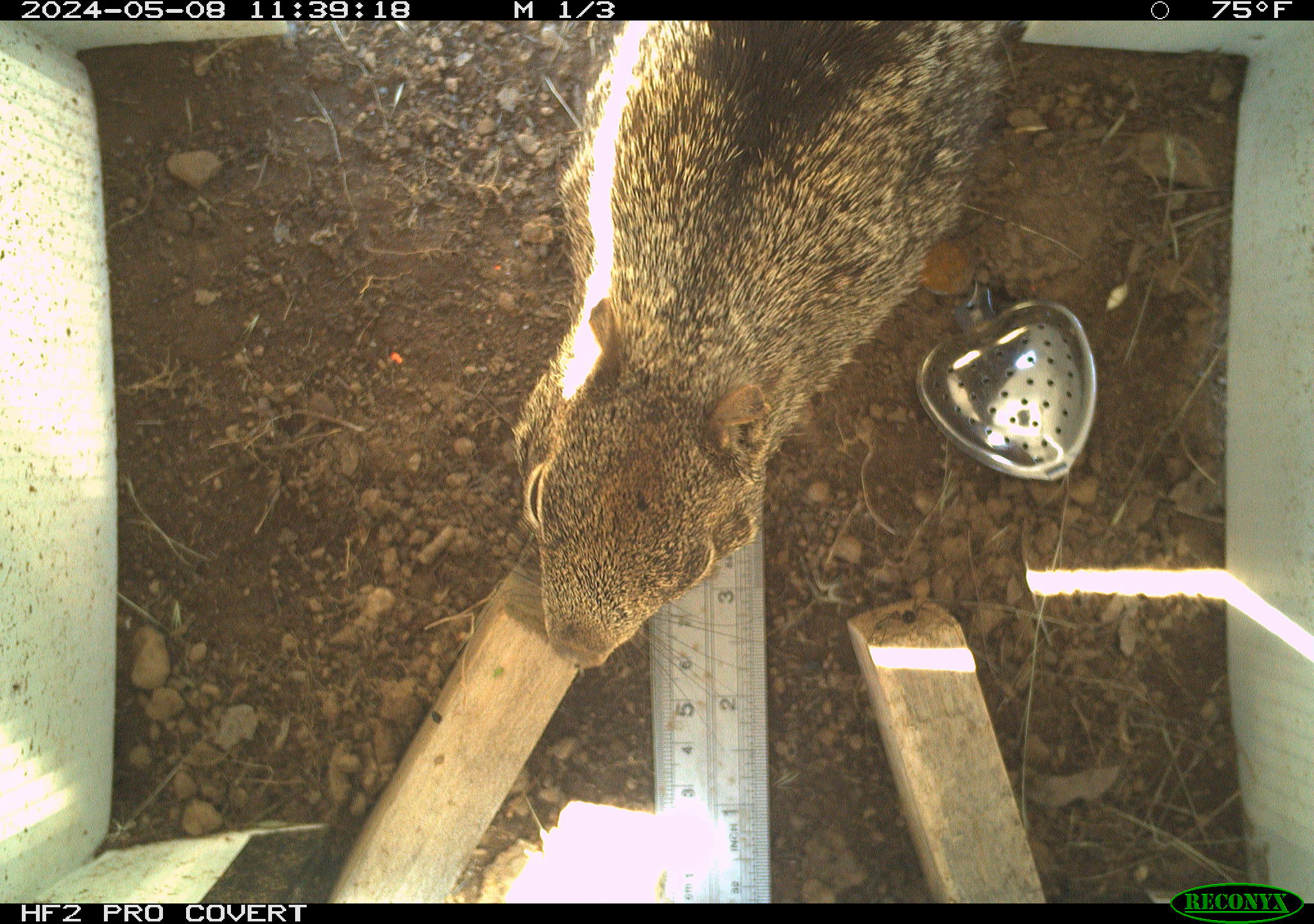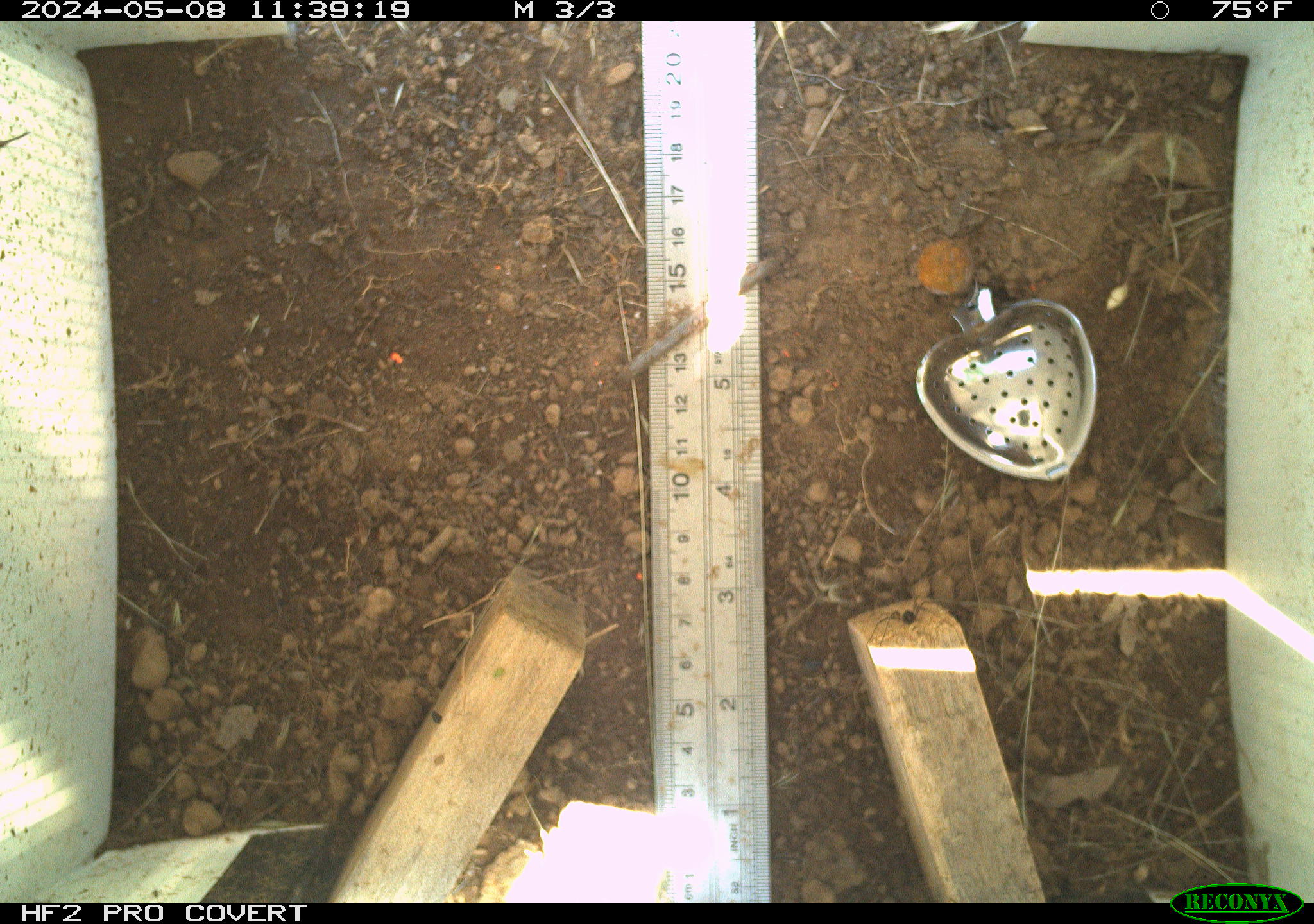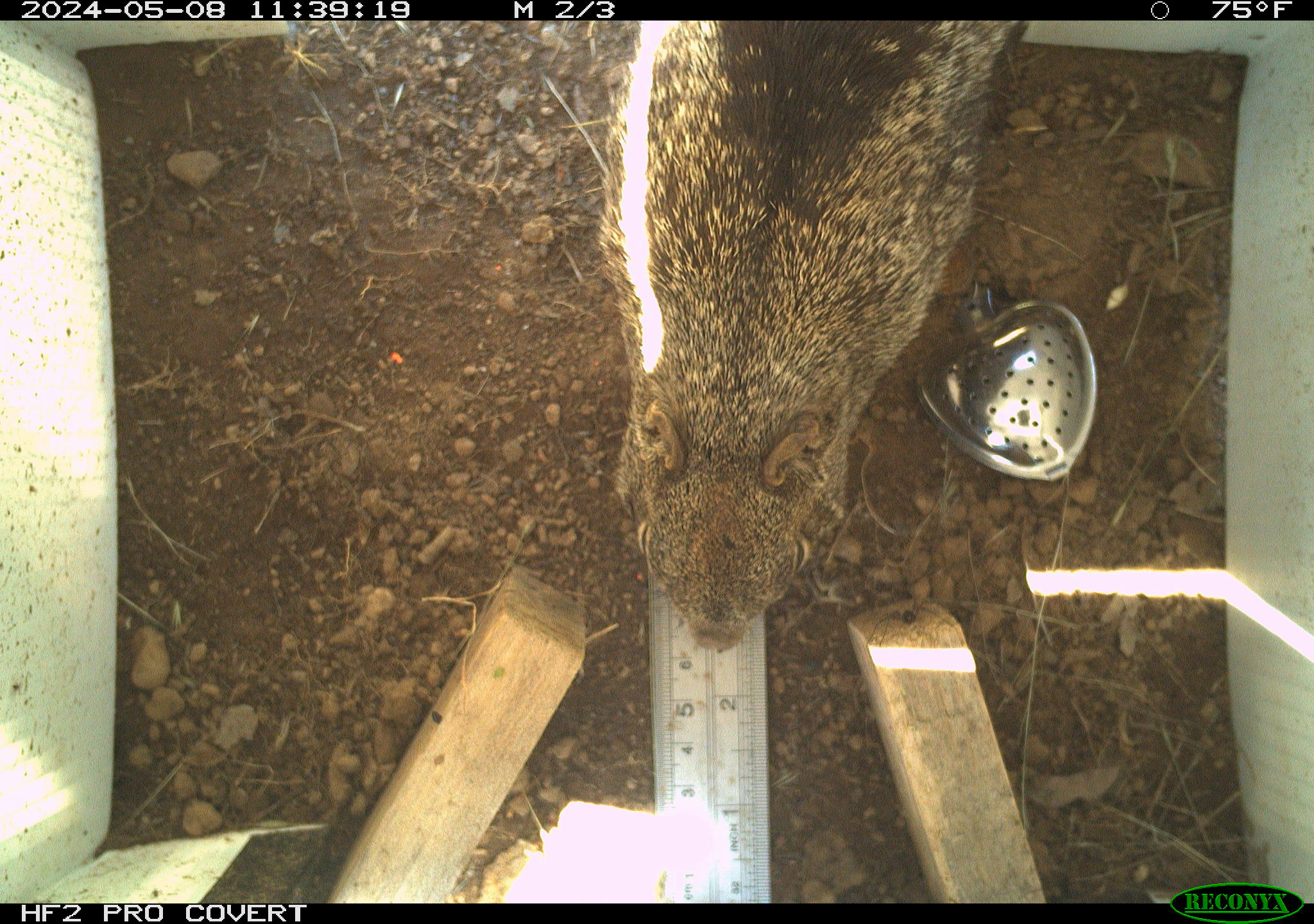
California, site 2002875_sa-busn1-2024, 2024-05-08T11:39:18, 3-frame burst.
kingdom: Animalia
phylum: Chordata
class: Mammalia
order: Rodentia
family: Sciuridae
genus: Otospermophilus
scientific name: Otospermophilus beecheyi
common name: california ground squirrel